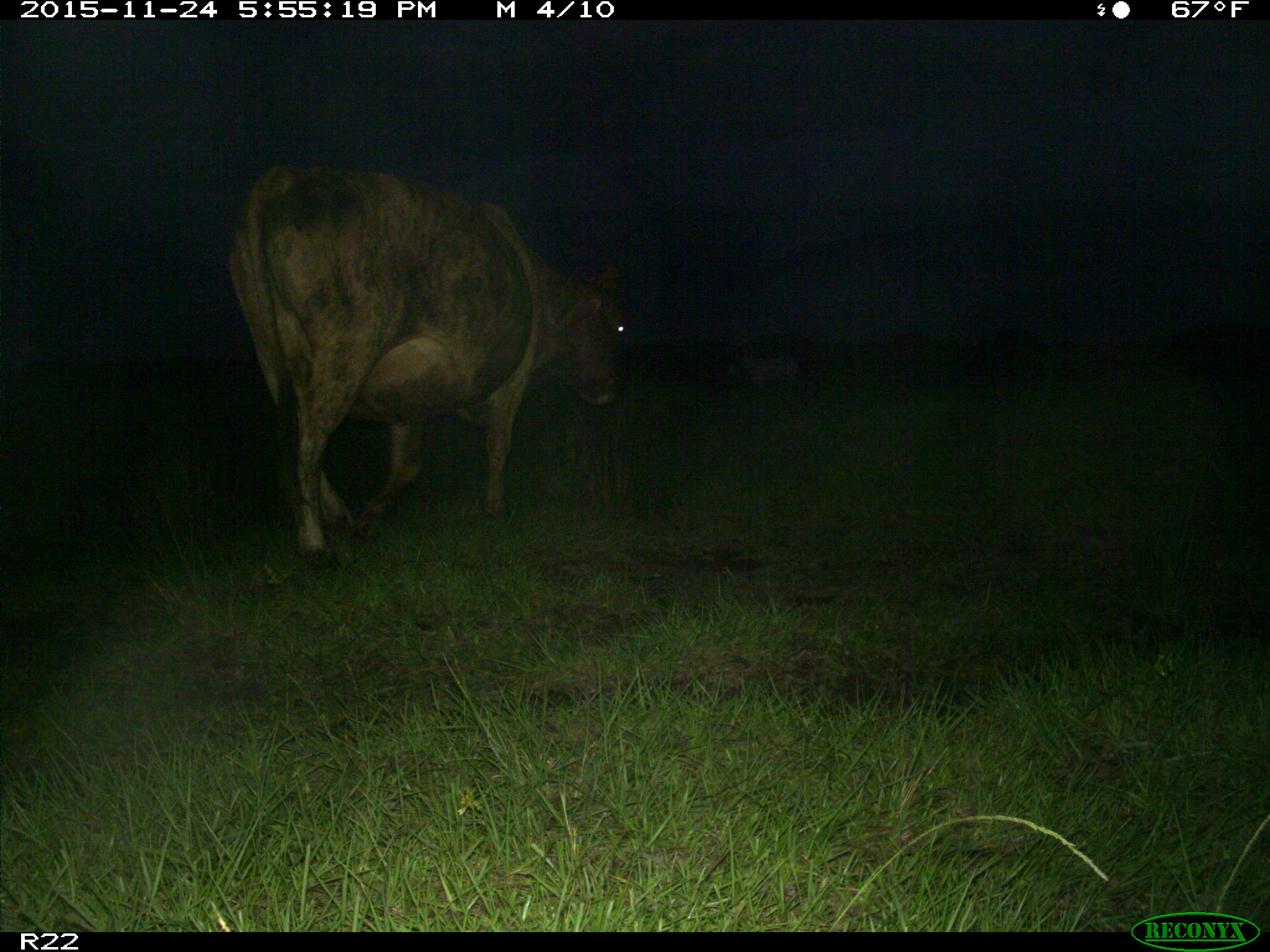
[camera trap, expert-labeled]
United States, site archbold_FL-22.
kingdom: Animalia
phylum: Chordata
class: Mammalia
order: Artiodactyla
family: Bovidae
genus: Bos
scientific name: Bos taurus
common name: domestic cow